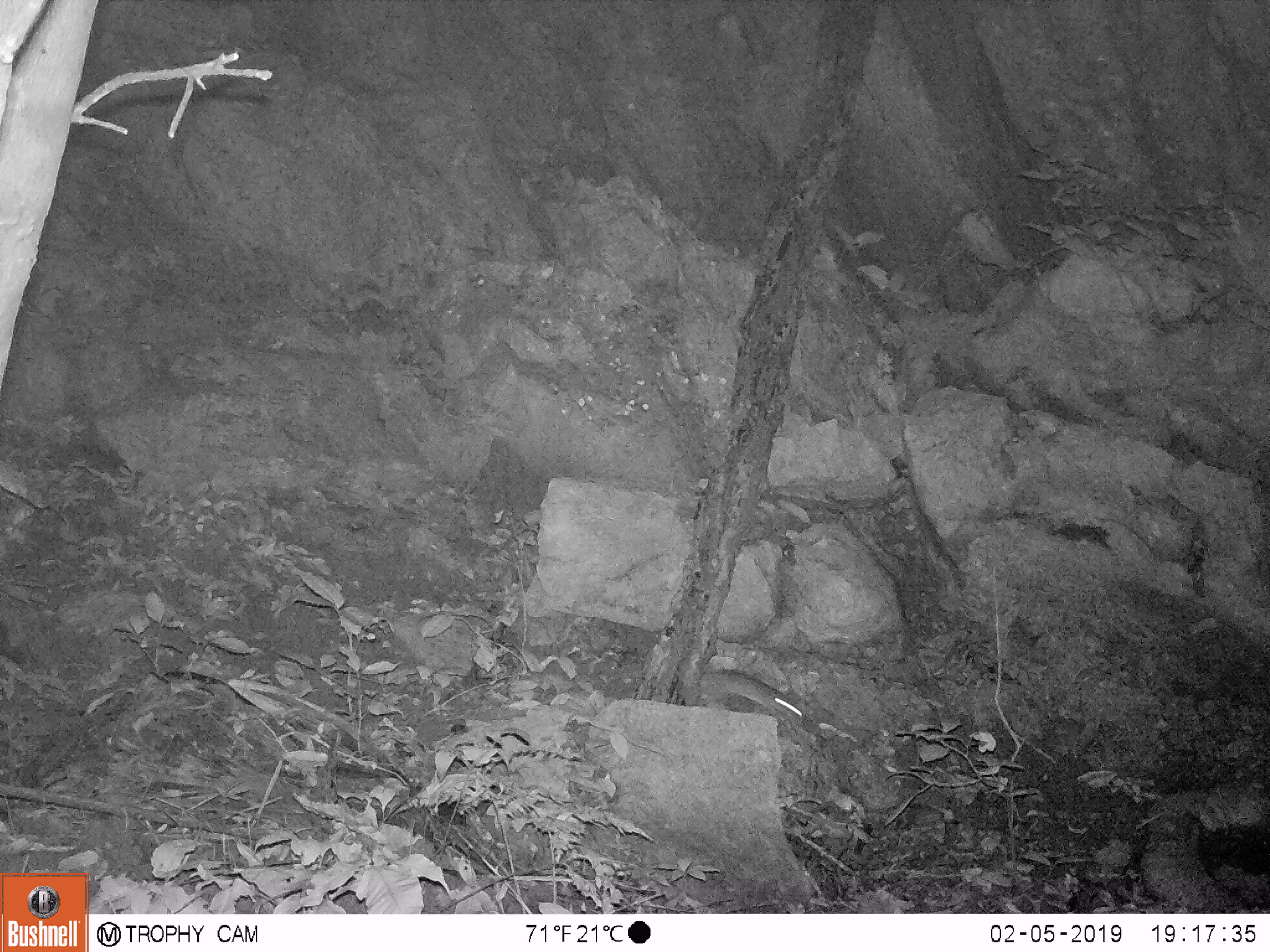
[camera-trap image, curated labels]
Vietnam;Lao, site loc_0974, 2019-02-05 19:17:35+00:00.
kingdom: Animalia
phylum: Chordata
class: Mammalia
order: Rodentia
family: Muridae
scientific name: Muridae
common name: old-world mice and rats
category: unidentified murid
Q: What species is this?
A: Unidentified murid (old-world mice and rats) (Muridae).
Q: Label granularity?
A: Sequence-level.